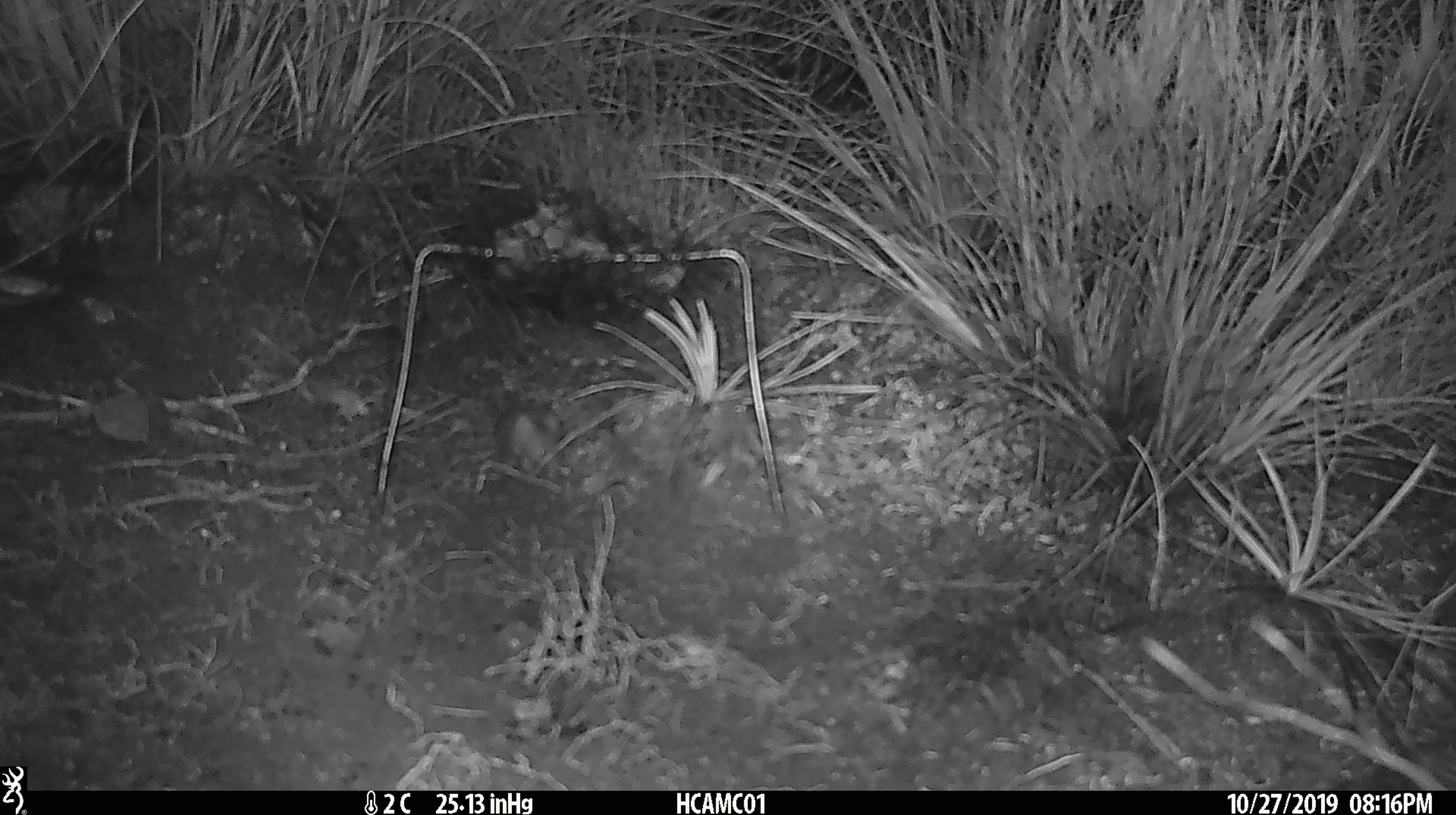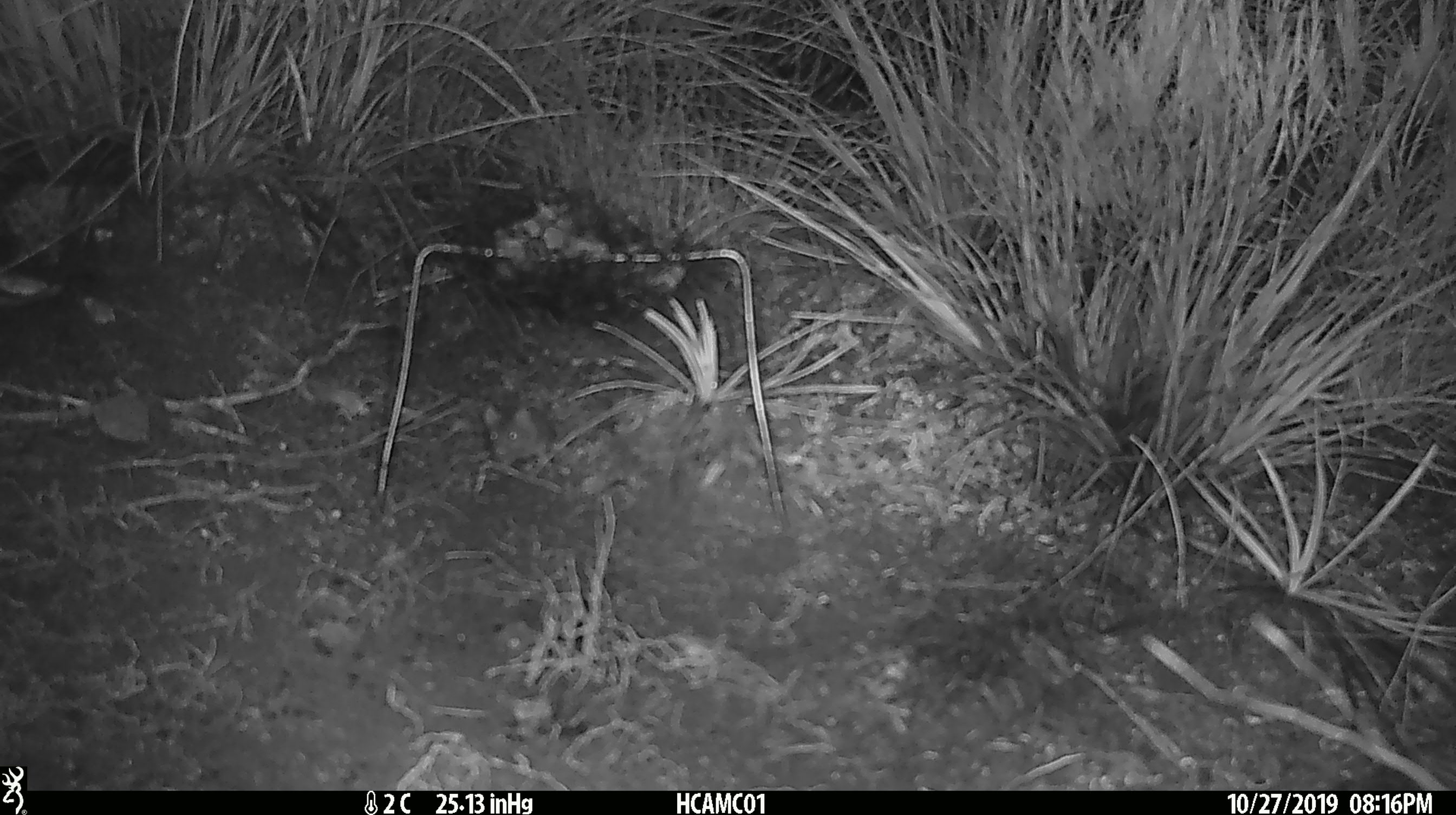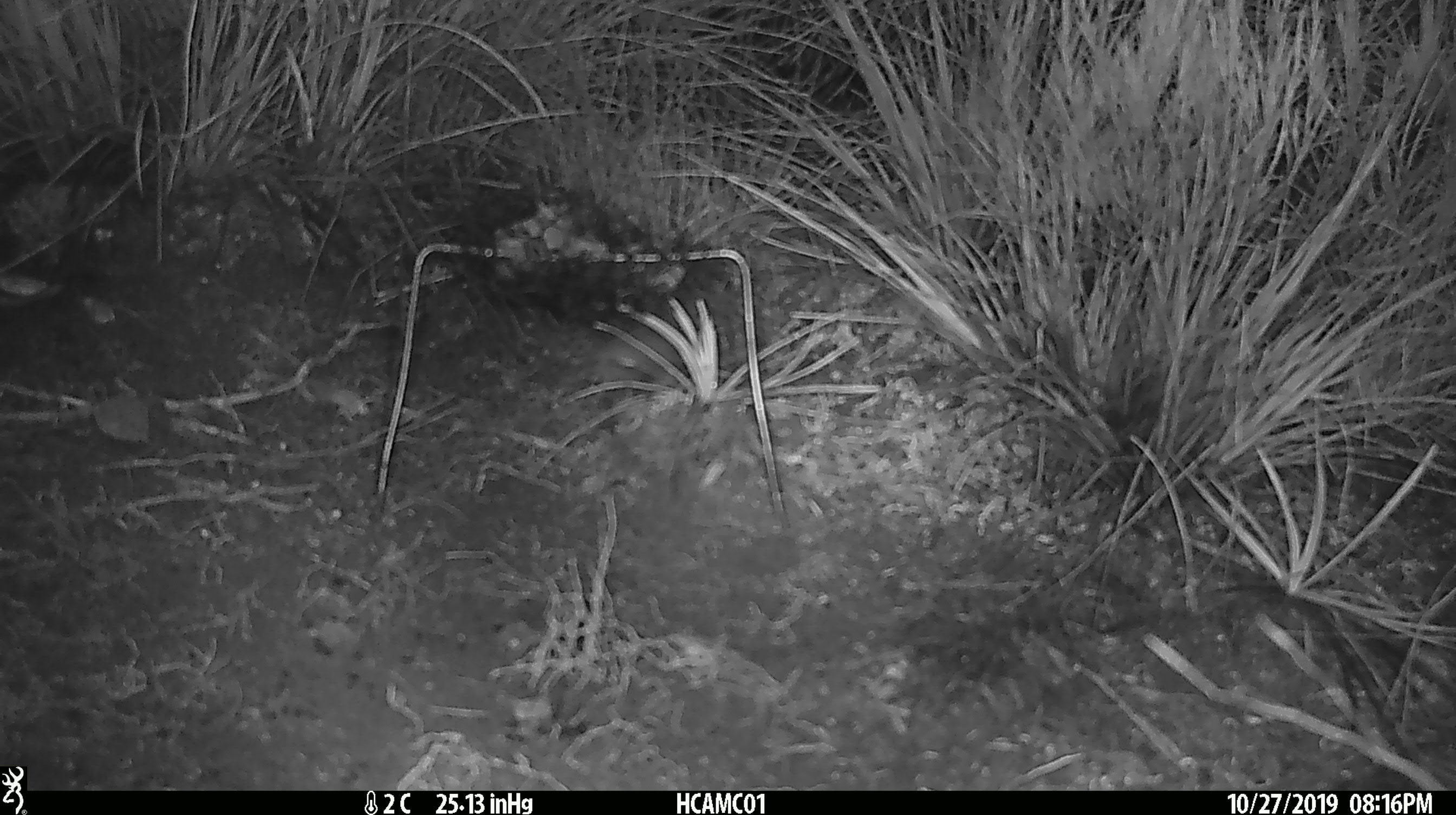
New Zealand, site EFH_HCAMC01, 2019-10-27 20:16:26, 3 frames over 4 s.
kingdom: Animalia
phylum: Chordata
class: Mammalia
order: Rodentia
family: Muridae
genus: Mus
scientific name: Mus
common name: mouse